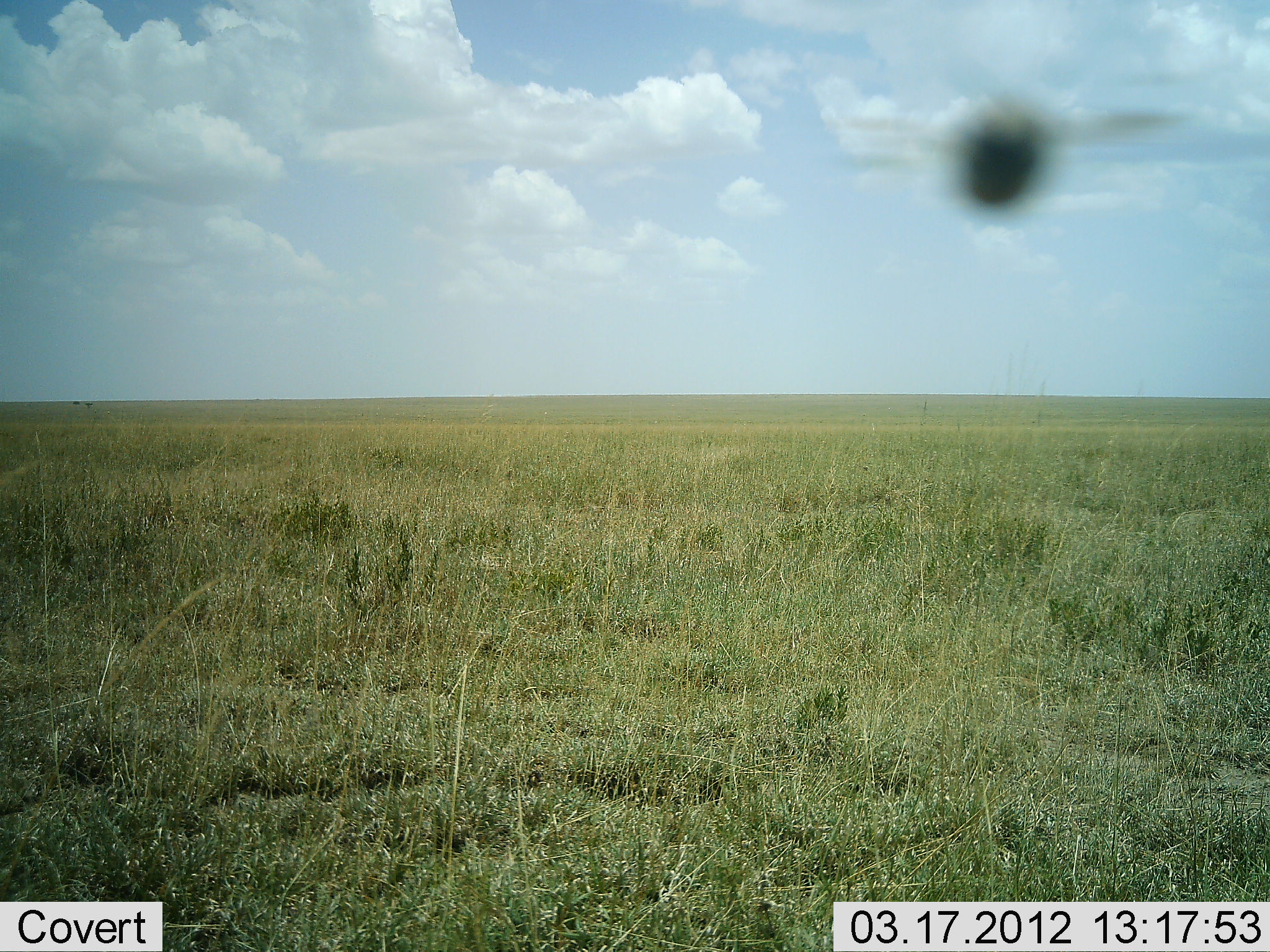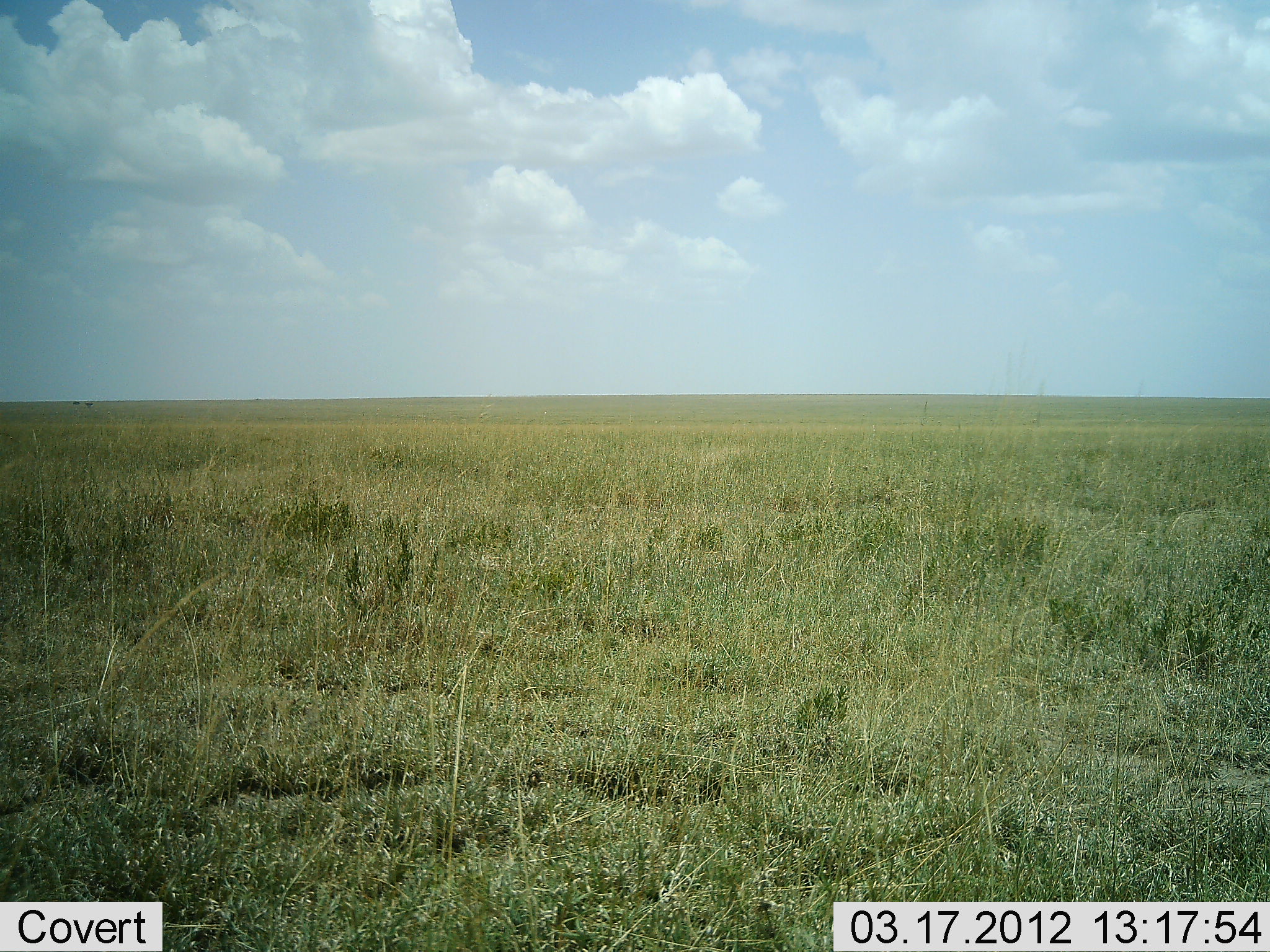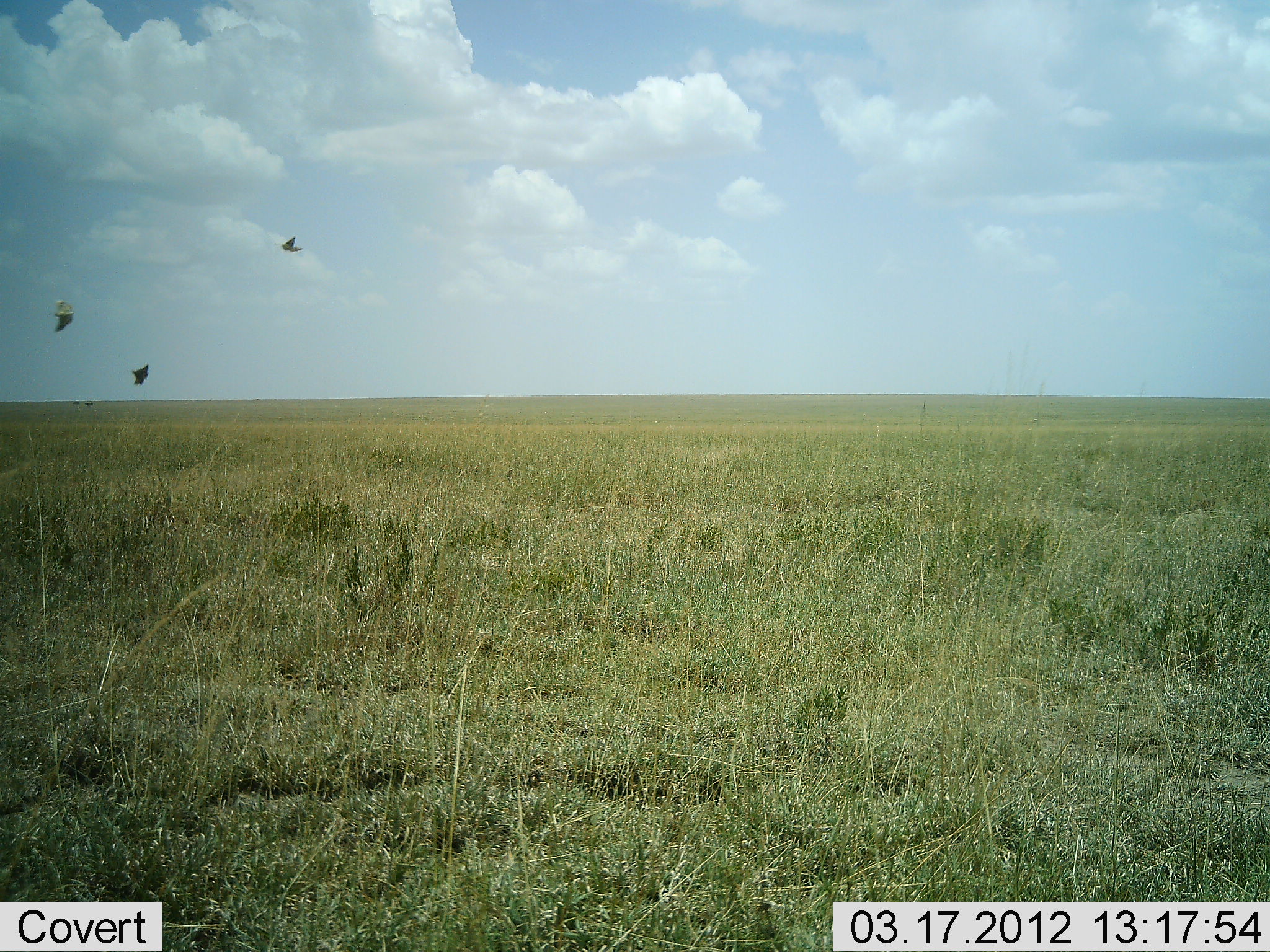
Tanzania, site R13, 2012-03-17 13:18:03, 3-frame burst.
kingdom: Animalia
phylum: Chordata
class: Aves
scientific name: Aves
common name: bird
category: otherbird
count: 3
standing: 0%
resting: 0%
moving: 100%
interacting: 0%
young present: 0%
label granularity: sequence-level